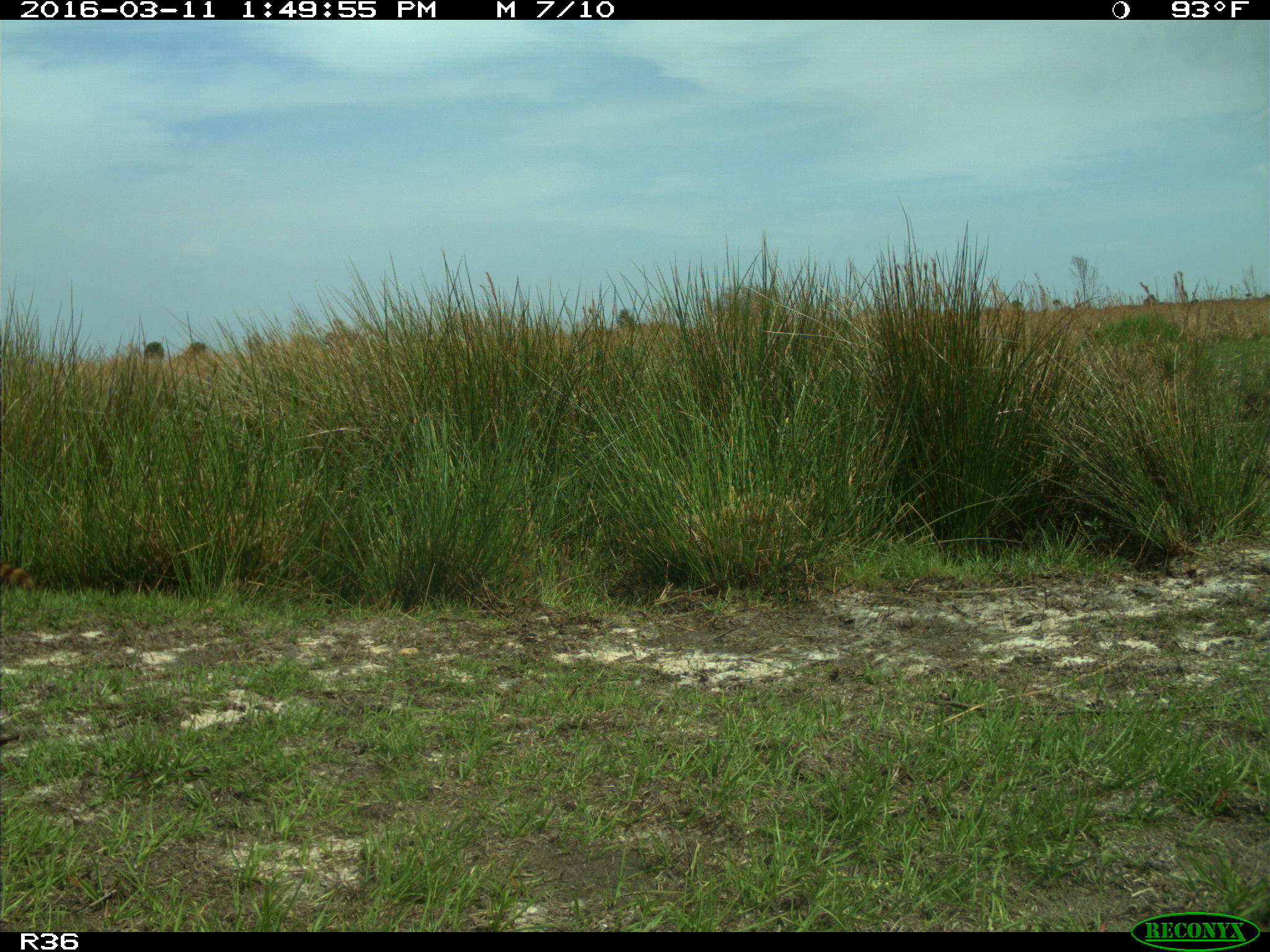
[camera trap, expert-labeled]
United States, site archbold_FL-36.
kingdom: Animalia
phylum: Chordata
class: Mammalia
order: Carnivora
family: Procyonidae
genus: Procyon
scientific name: Procyon lotor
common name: common raccoon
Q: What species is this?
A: Procyon lotor (common raccoon).